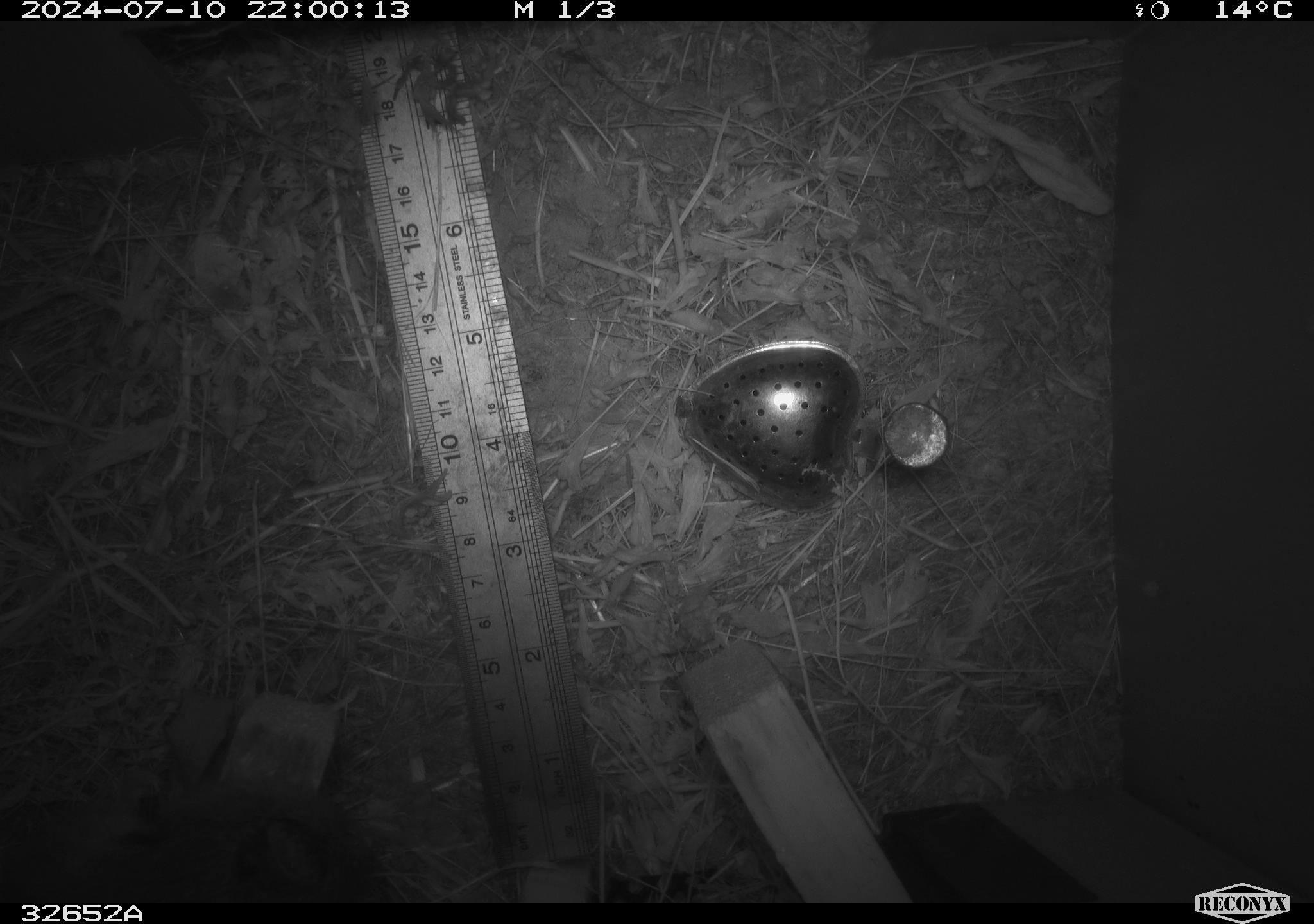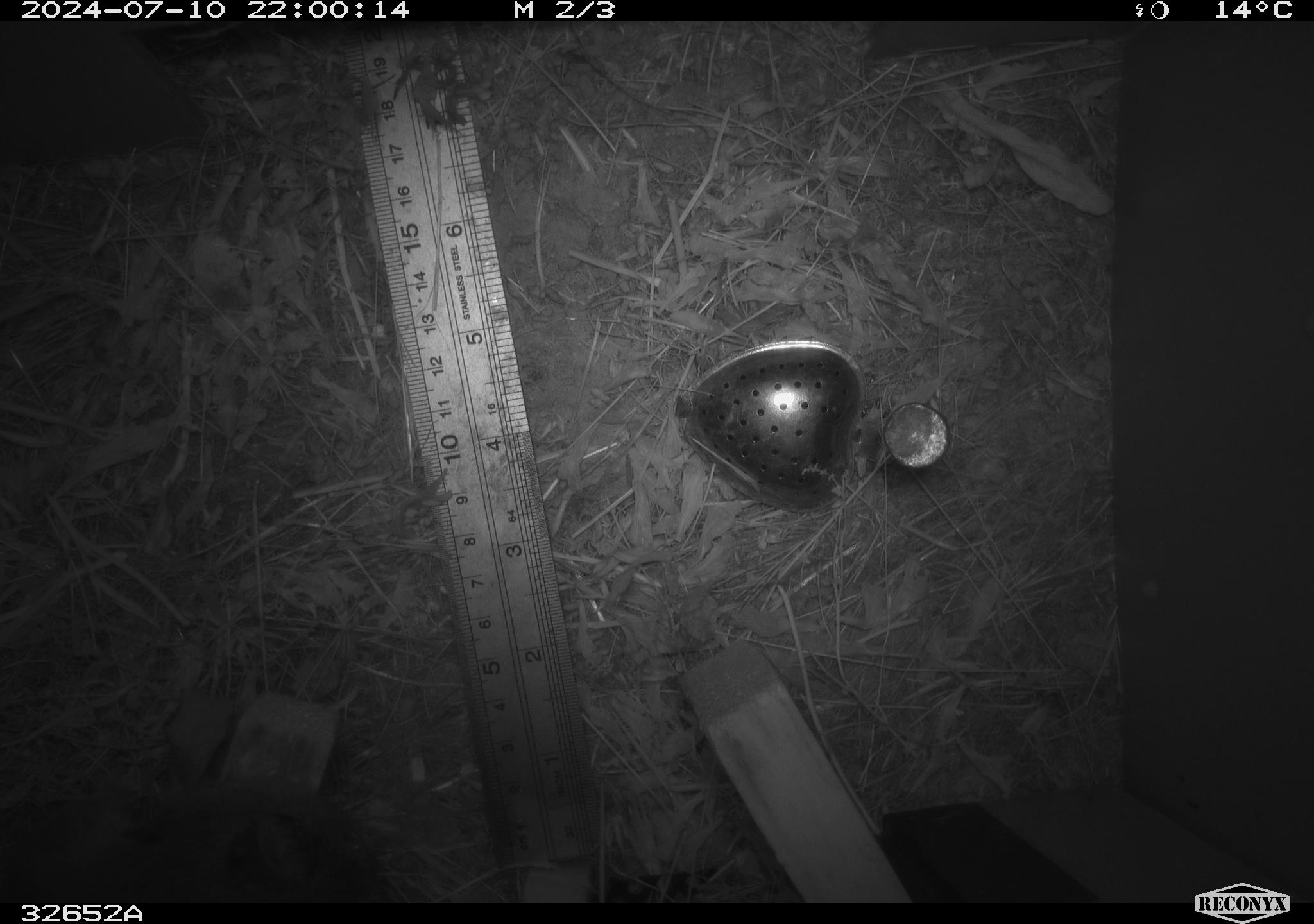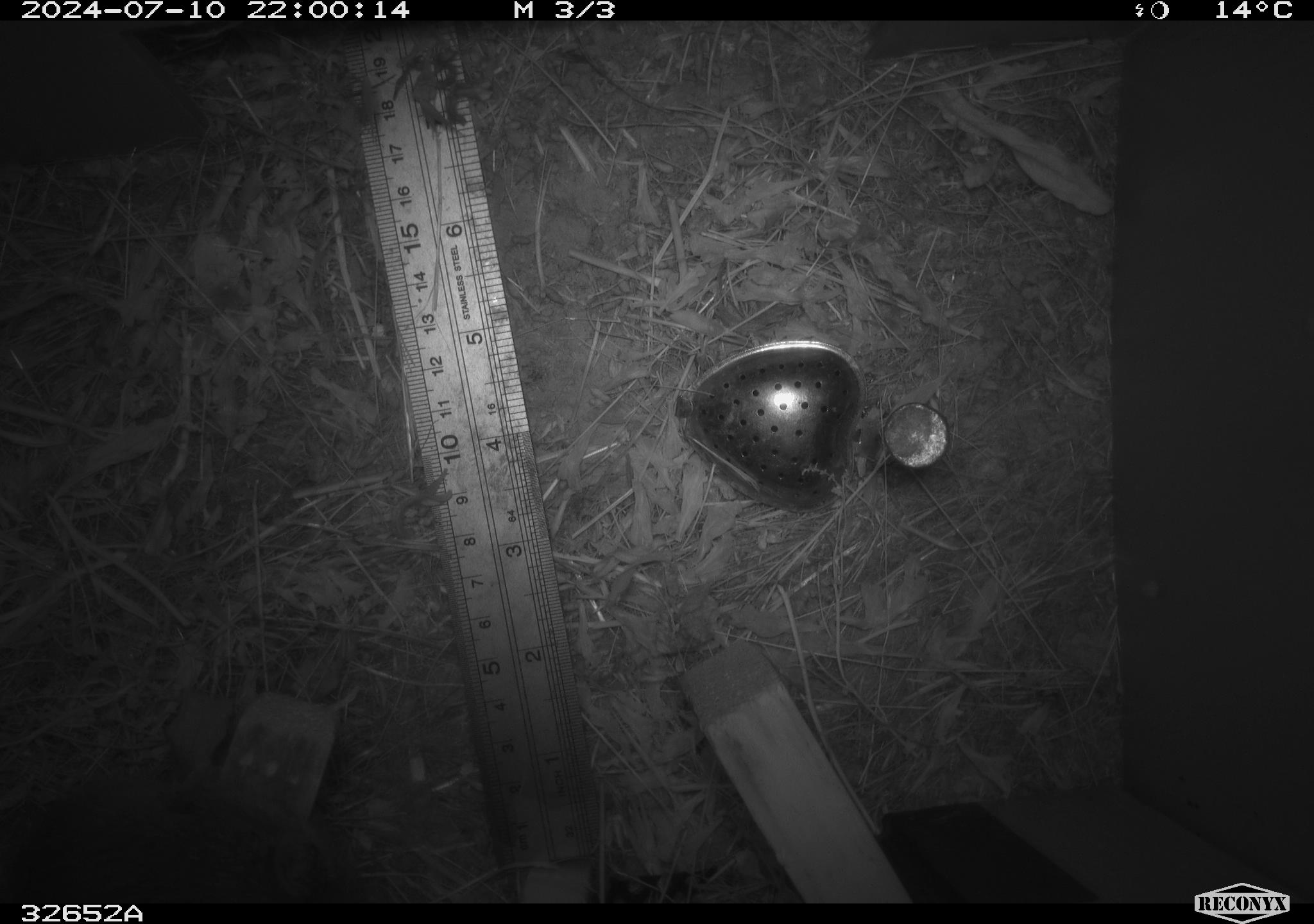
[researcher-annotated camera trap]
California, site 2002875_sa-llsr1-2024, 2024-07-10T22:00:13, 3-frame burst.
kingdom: Animalia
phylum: Chordata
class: Mammalia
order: Rodentia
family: Cricetidae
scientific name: Arvicolinae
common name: voles, lemmings, and muskrats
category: arvicolinae subfamily